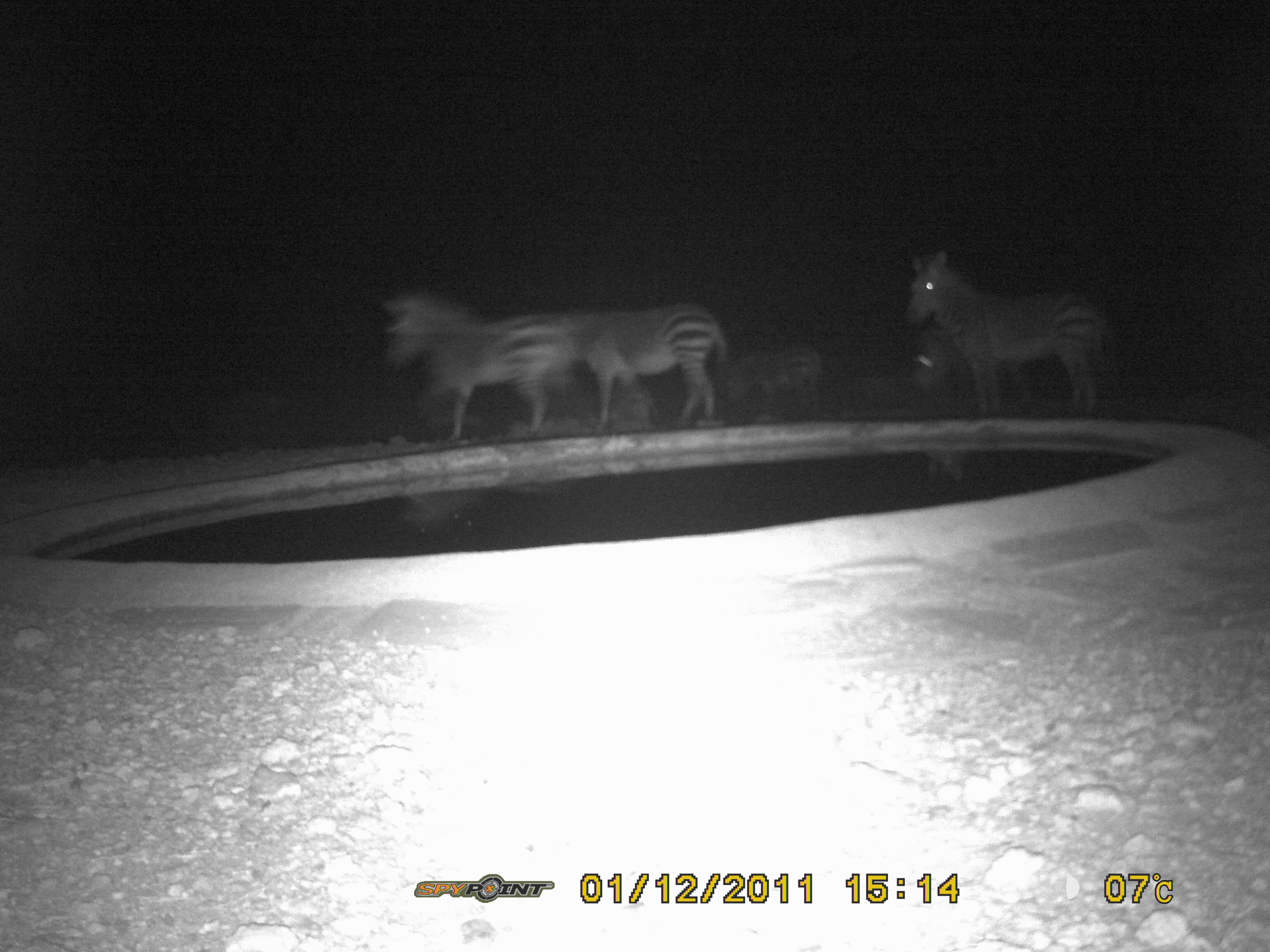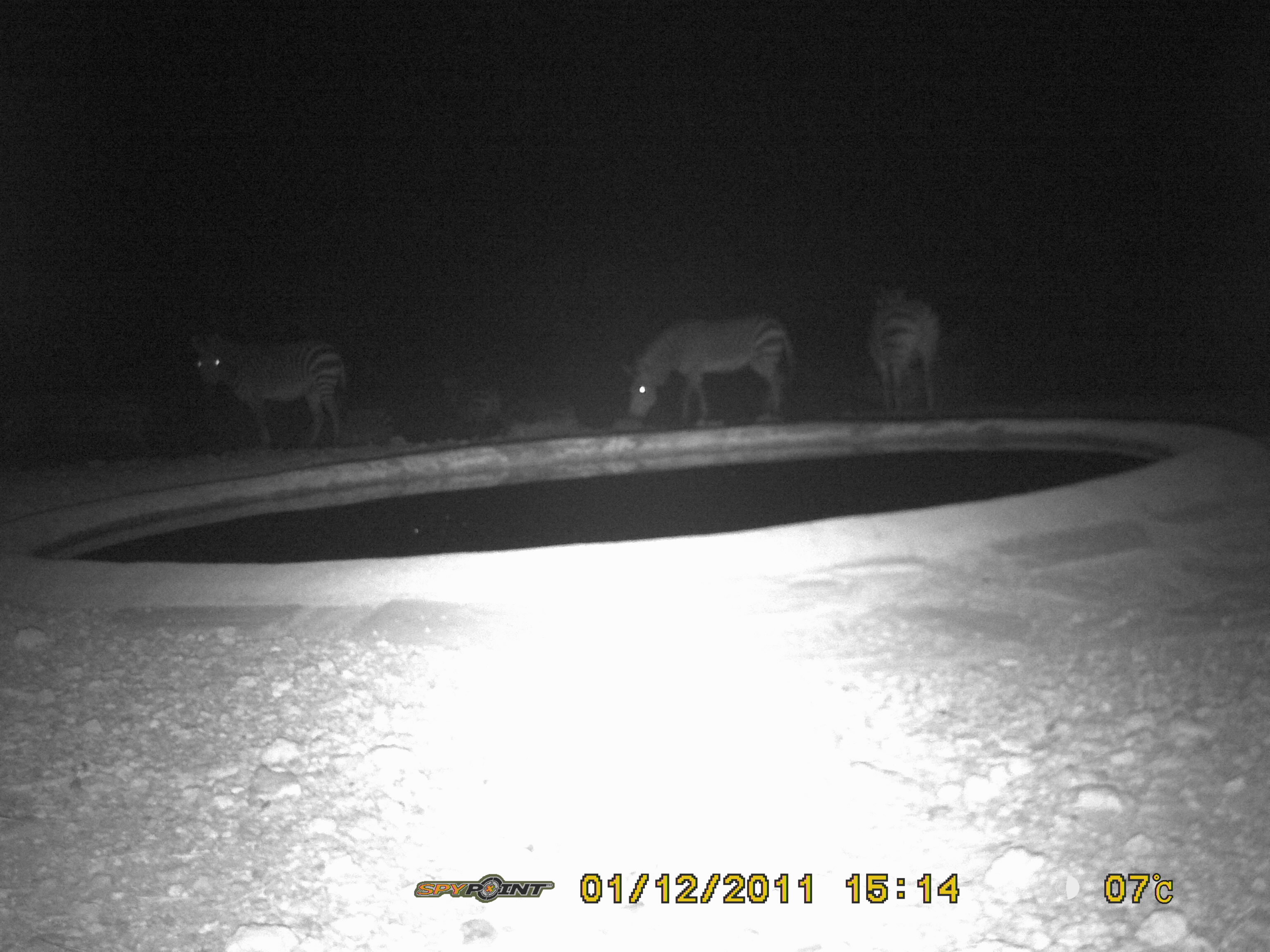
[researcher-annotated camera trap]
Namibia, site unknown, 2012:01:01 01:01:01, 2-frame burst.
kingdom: Animalia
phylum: Chordata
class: Mammalia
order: Perissodactyla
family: Equidae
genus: Equus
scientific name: Equus zebra hartmannae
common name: hartmann's mountain zebra